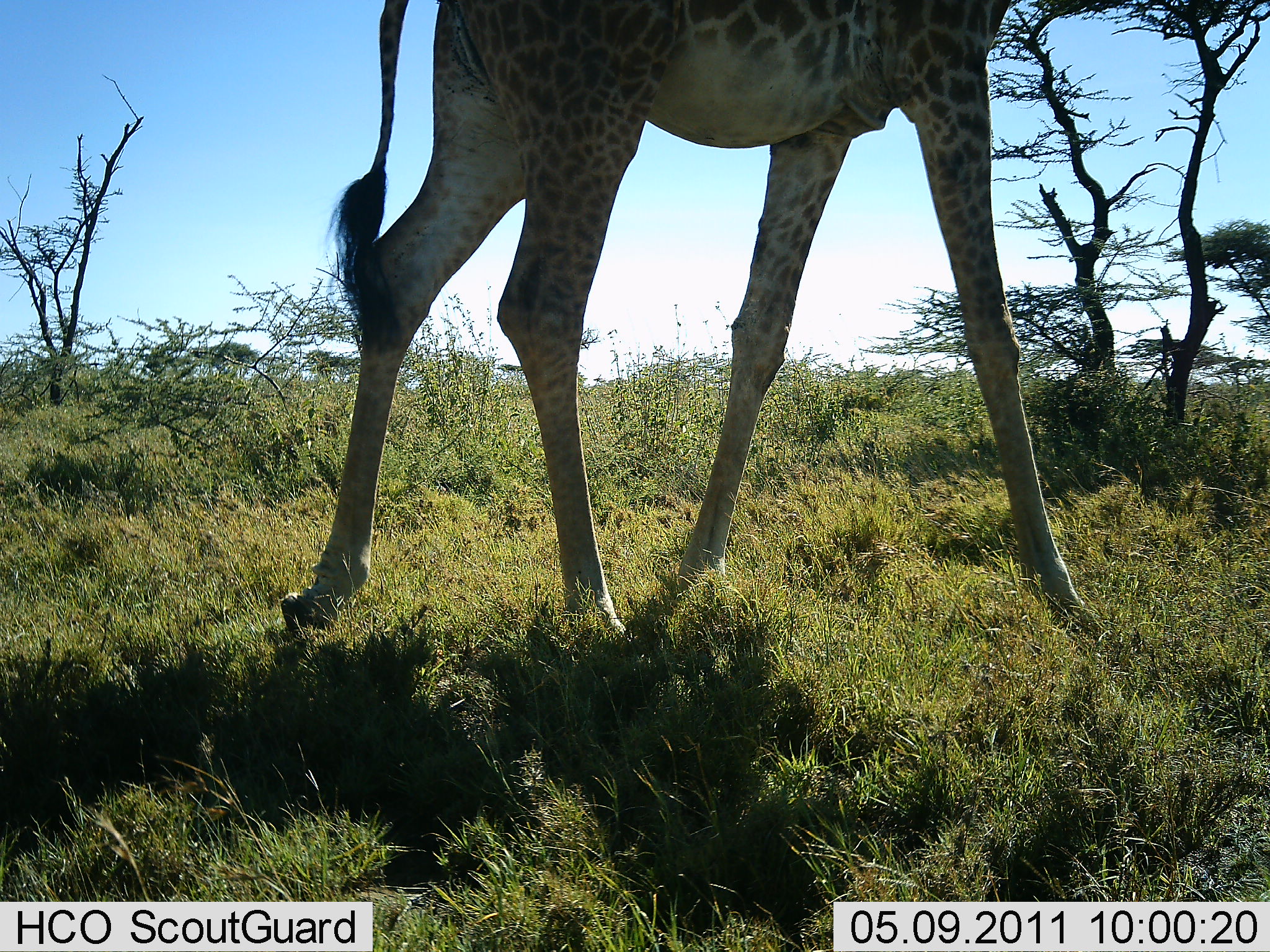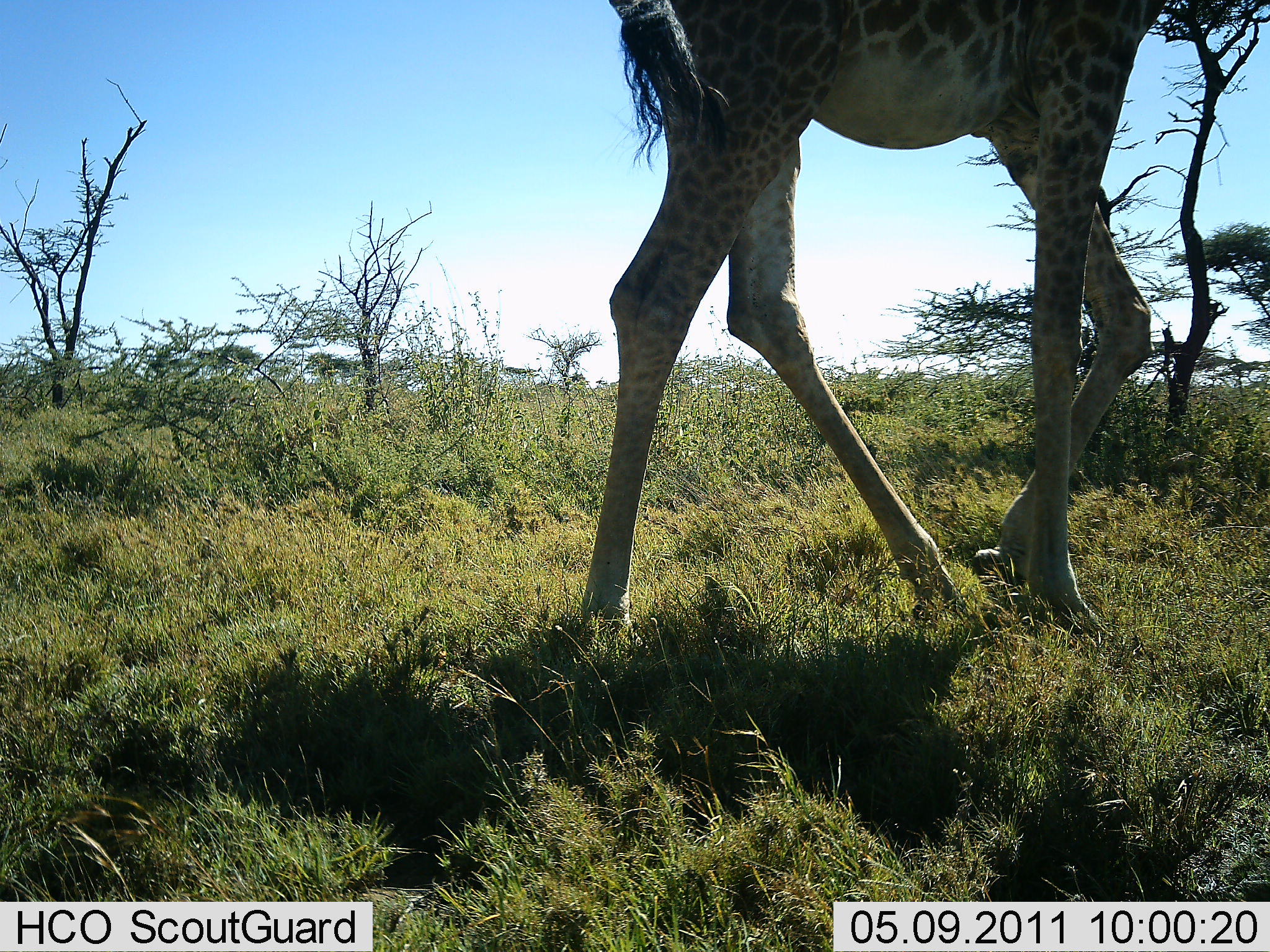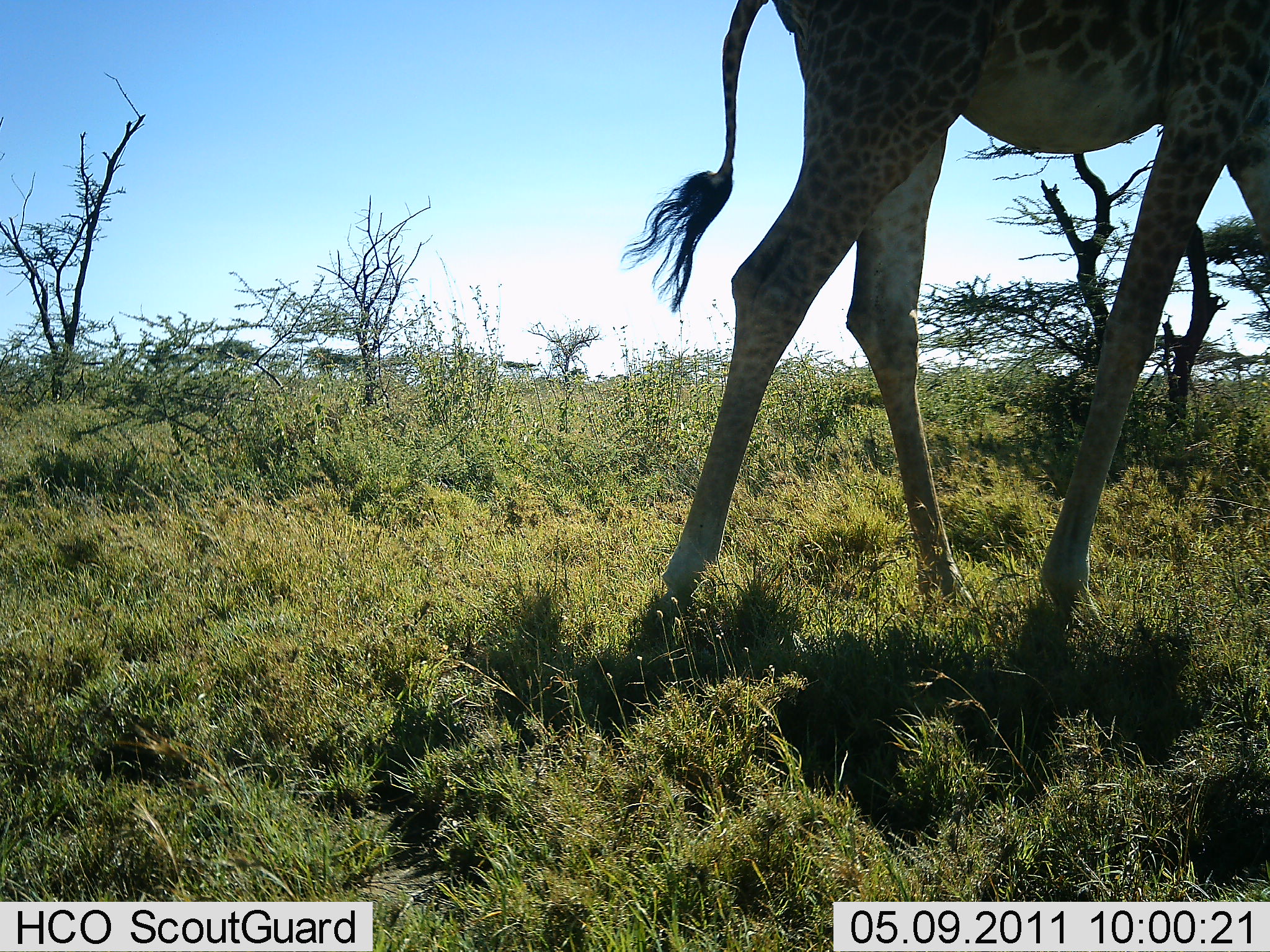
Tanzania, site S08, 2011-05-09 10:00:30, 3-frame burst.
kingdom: Animalia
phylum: Chordata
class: Mammalia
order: Artiodactyla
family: Giraffidae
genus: Giraffa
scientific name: Giraffa camelopardalis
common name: giraffe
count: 1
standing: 0%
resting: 0%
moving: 100%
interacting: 0%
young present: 0%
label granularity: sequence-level